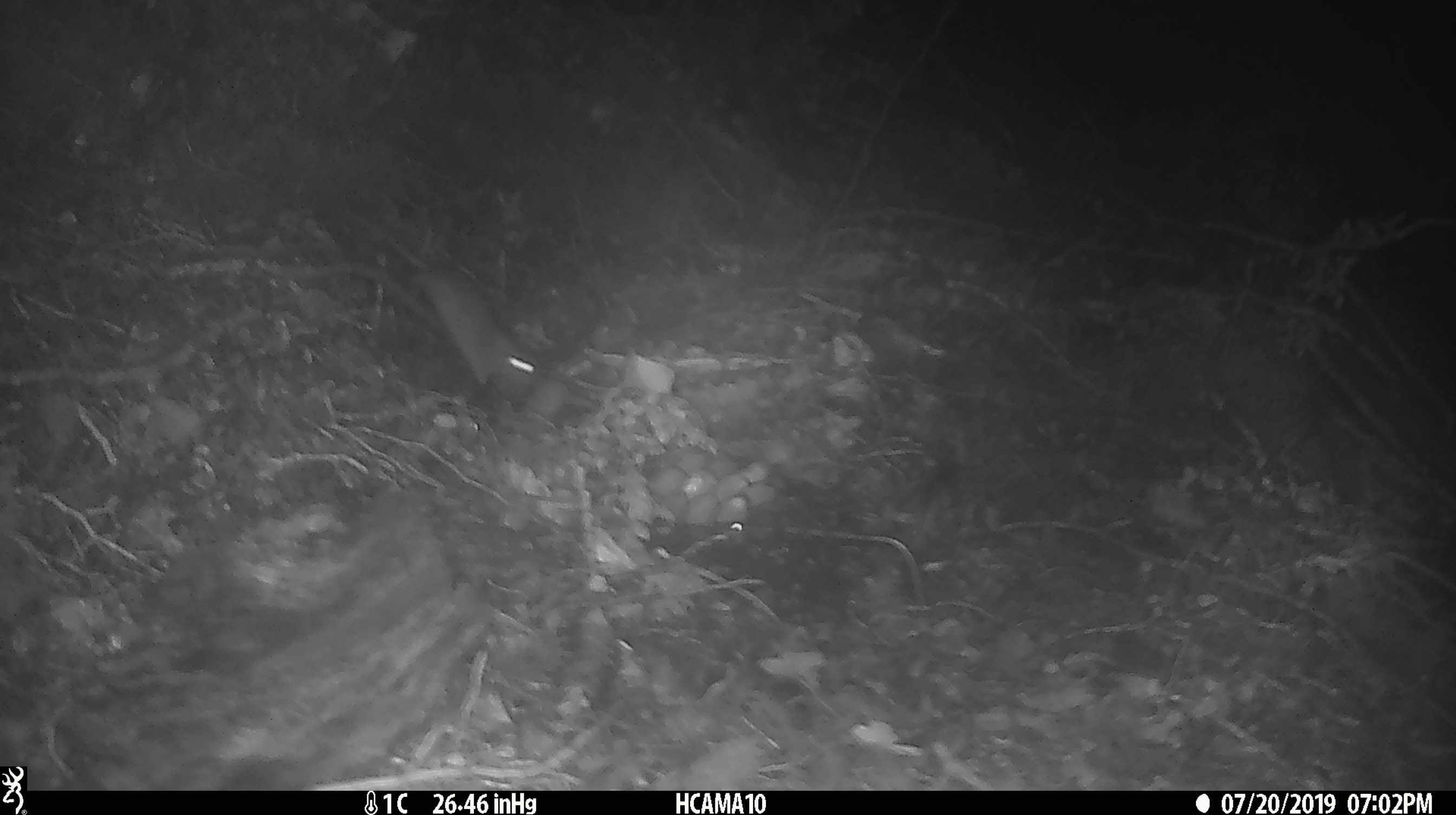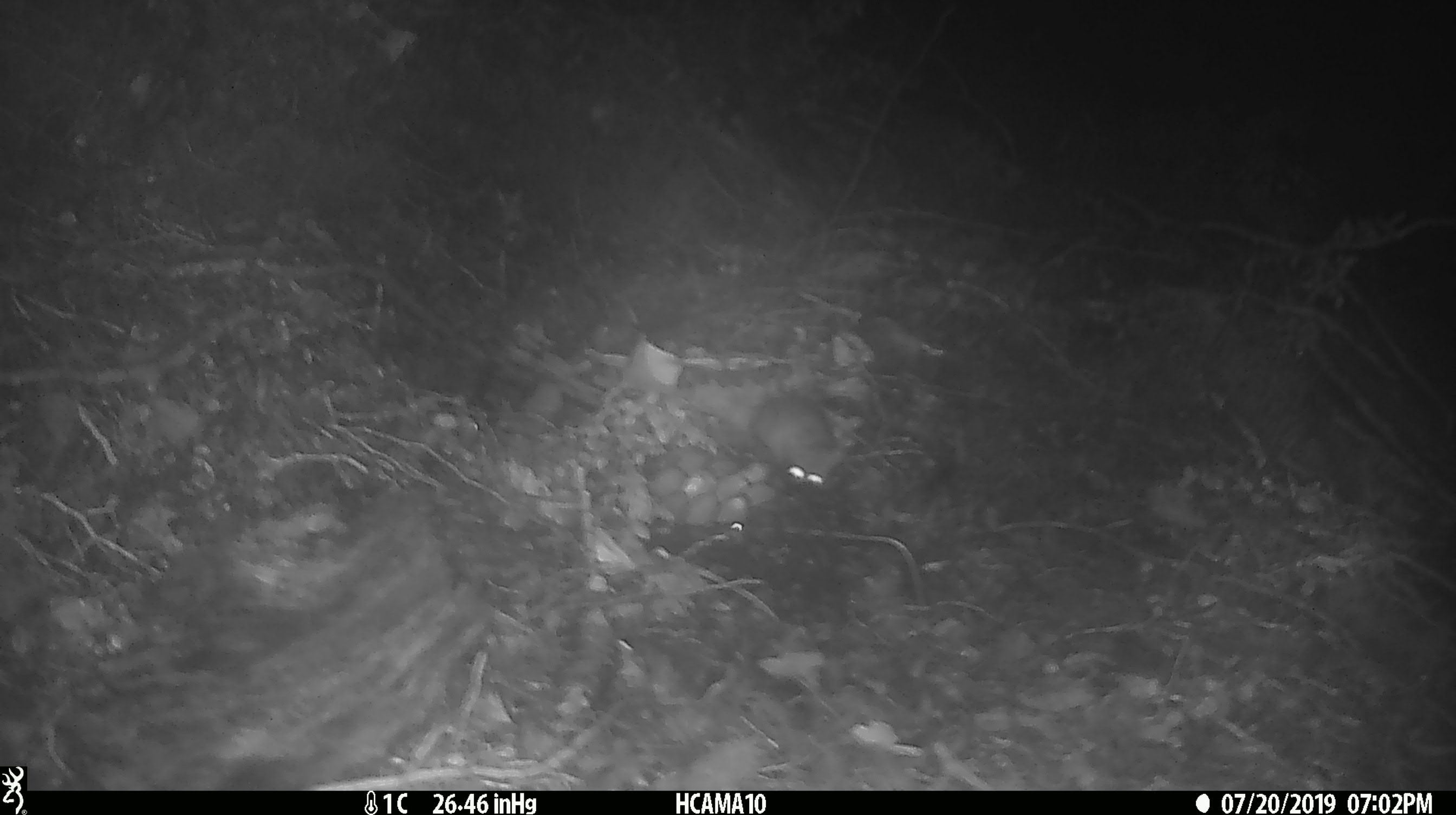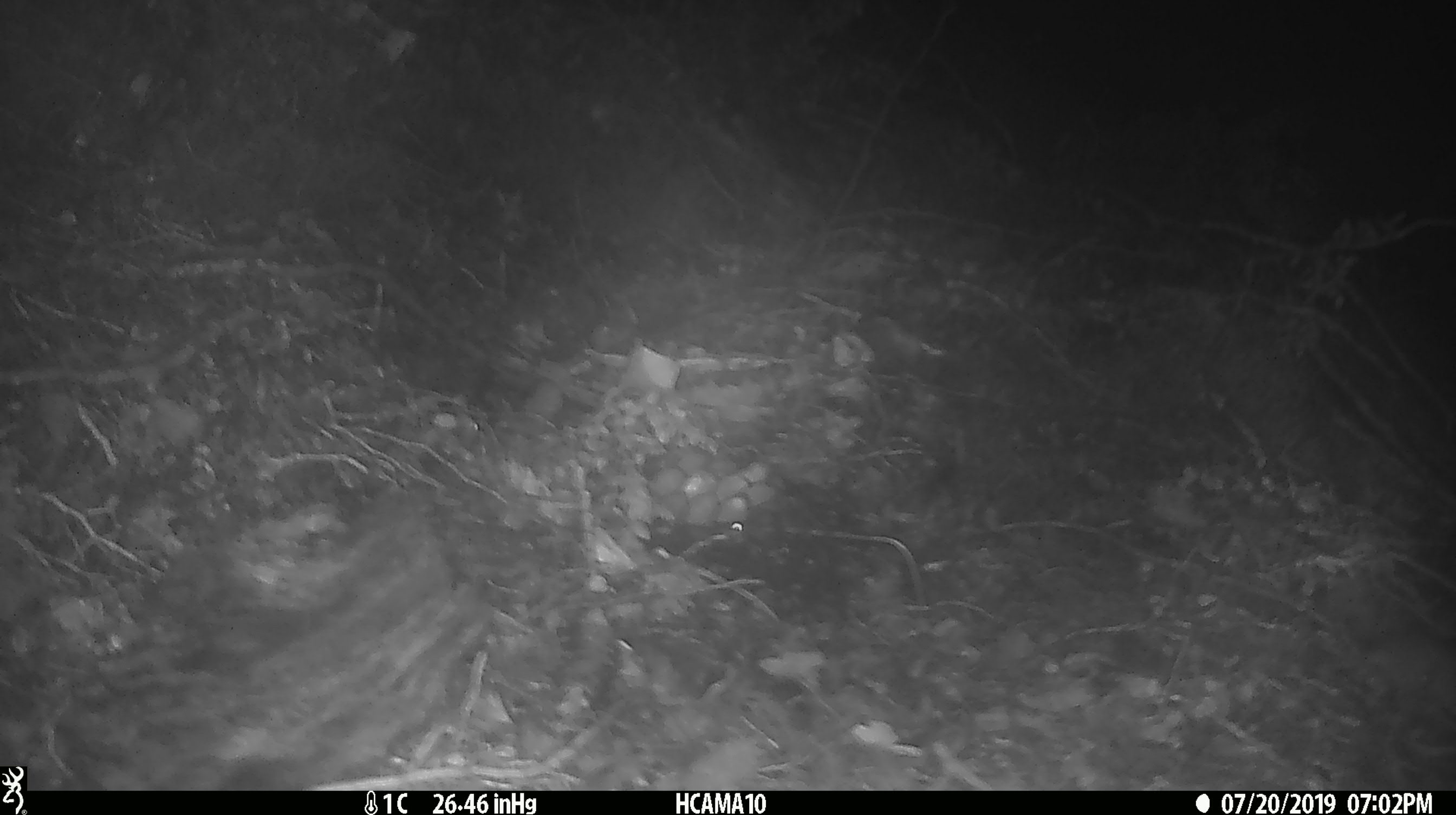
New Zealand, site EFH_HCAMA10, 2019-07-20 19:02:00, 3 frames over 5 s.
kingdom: Animalia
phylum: Chordata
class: Mammalia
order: Rodentia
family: Muridae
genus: Mus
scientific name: Mus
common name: mouse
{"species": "mouse (Mus)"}